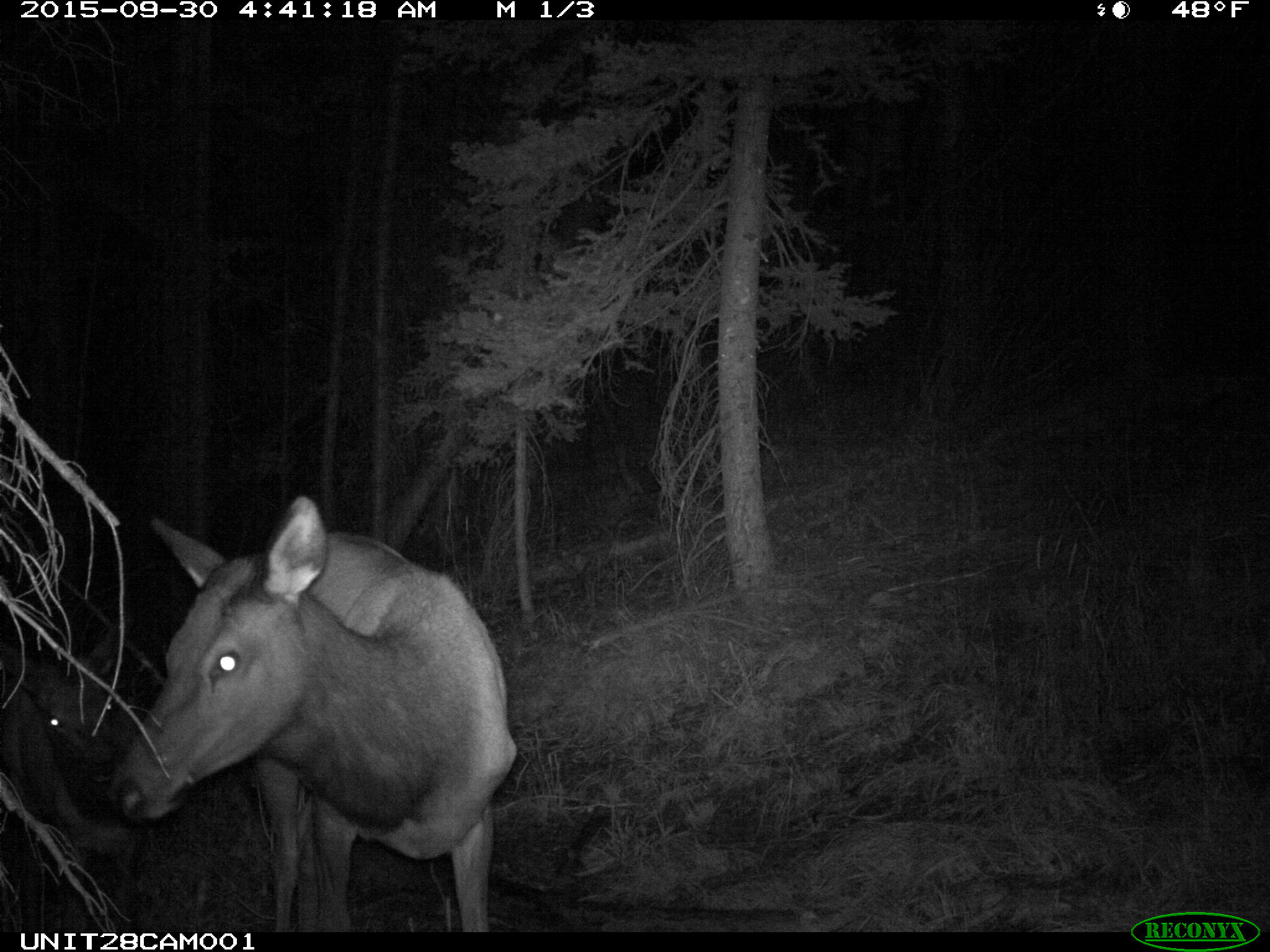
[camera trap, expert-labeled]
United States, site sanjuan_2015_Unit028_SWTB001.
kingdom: Animalia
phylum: Chordata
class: Mammalia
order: Artiodactyla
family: Cervidae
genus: Cervus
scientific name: Cervus elaphus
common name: red deer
Cervus elaphus (red deer).